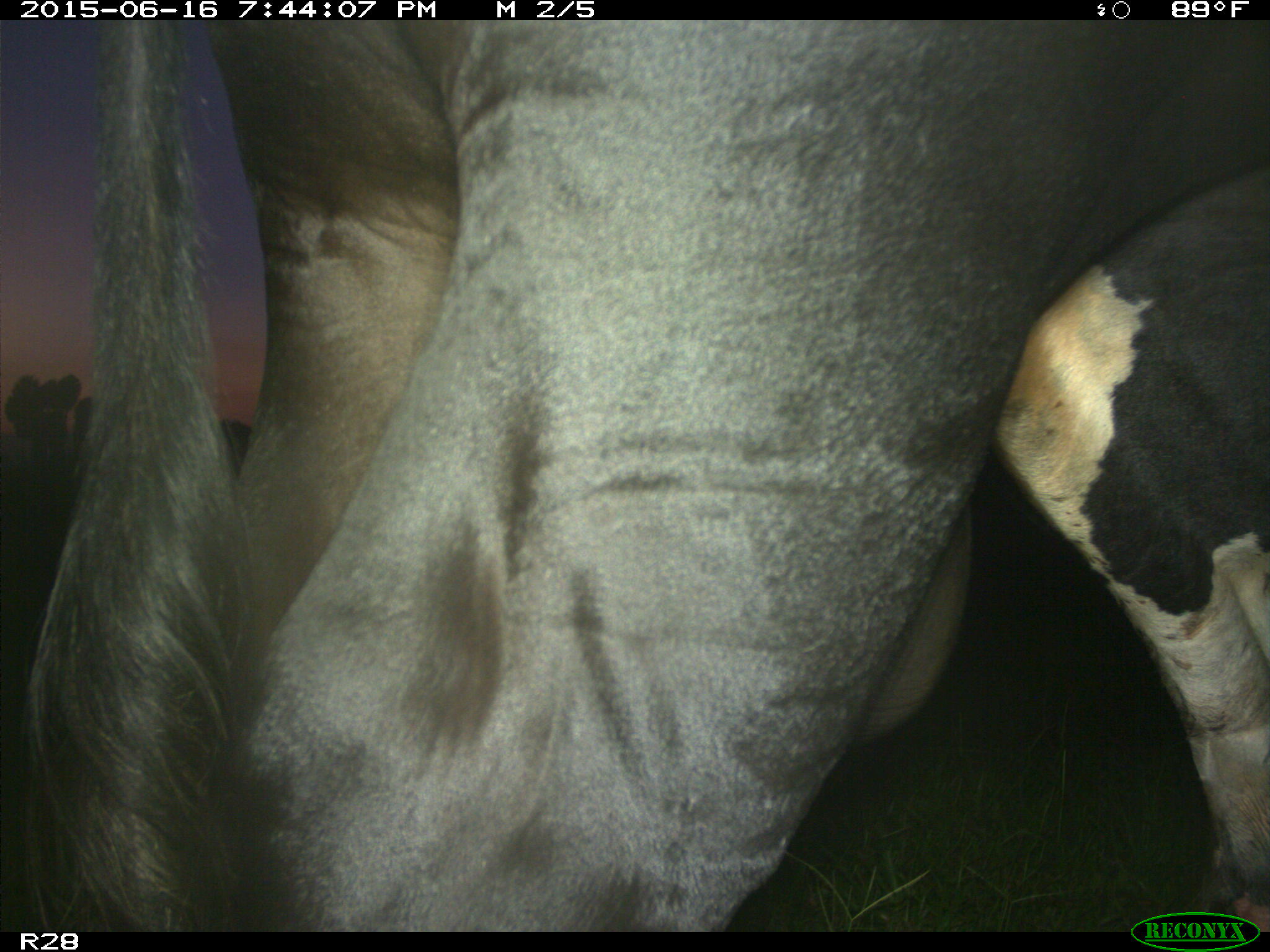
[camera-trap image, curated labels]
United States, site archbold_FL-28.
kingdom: Animalia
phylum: Chordata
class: Mammalia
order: Artiodactyla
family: Bovidae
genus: Bos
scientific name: Bos taurus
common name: domestic cow